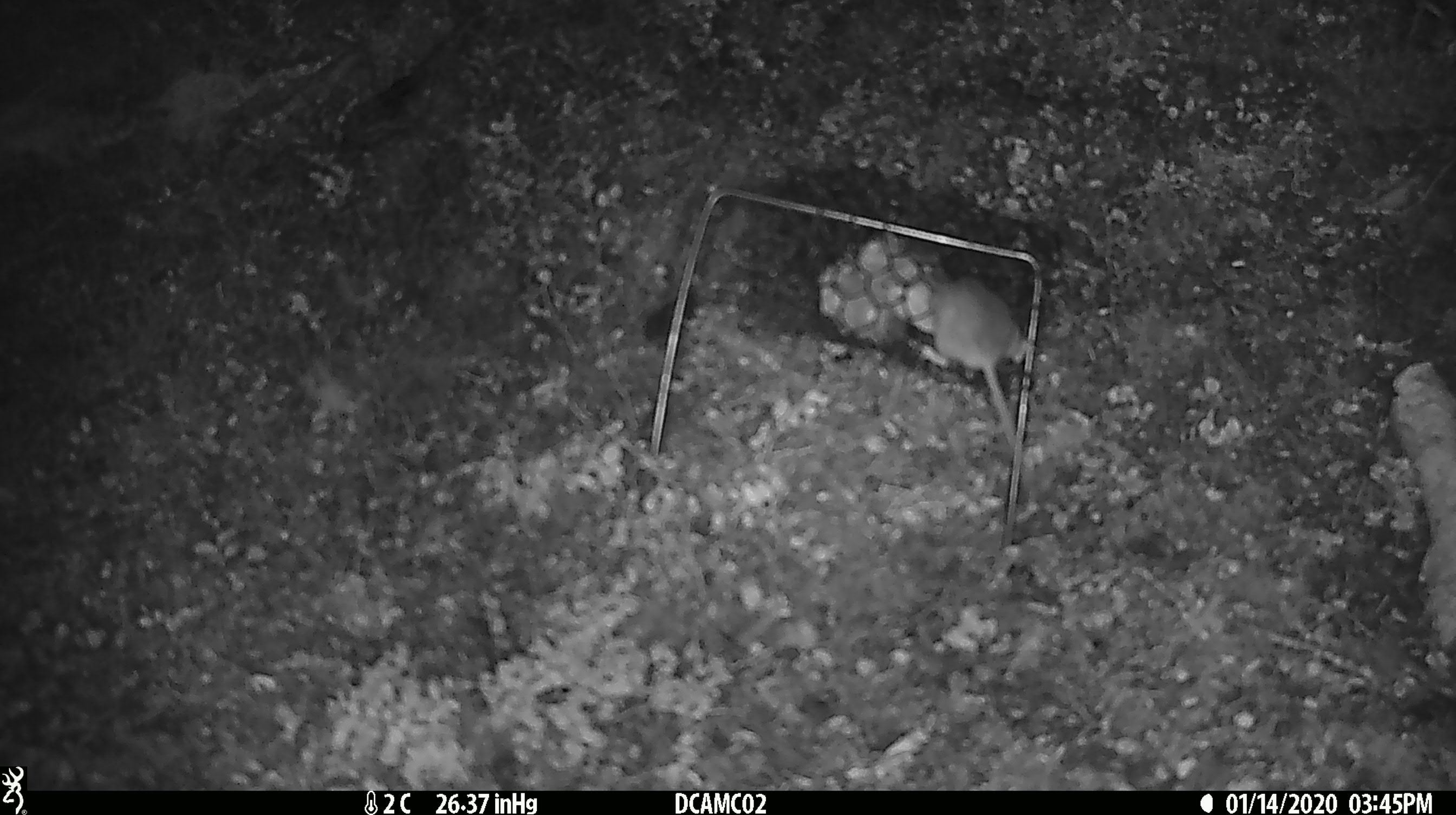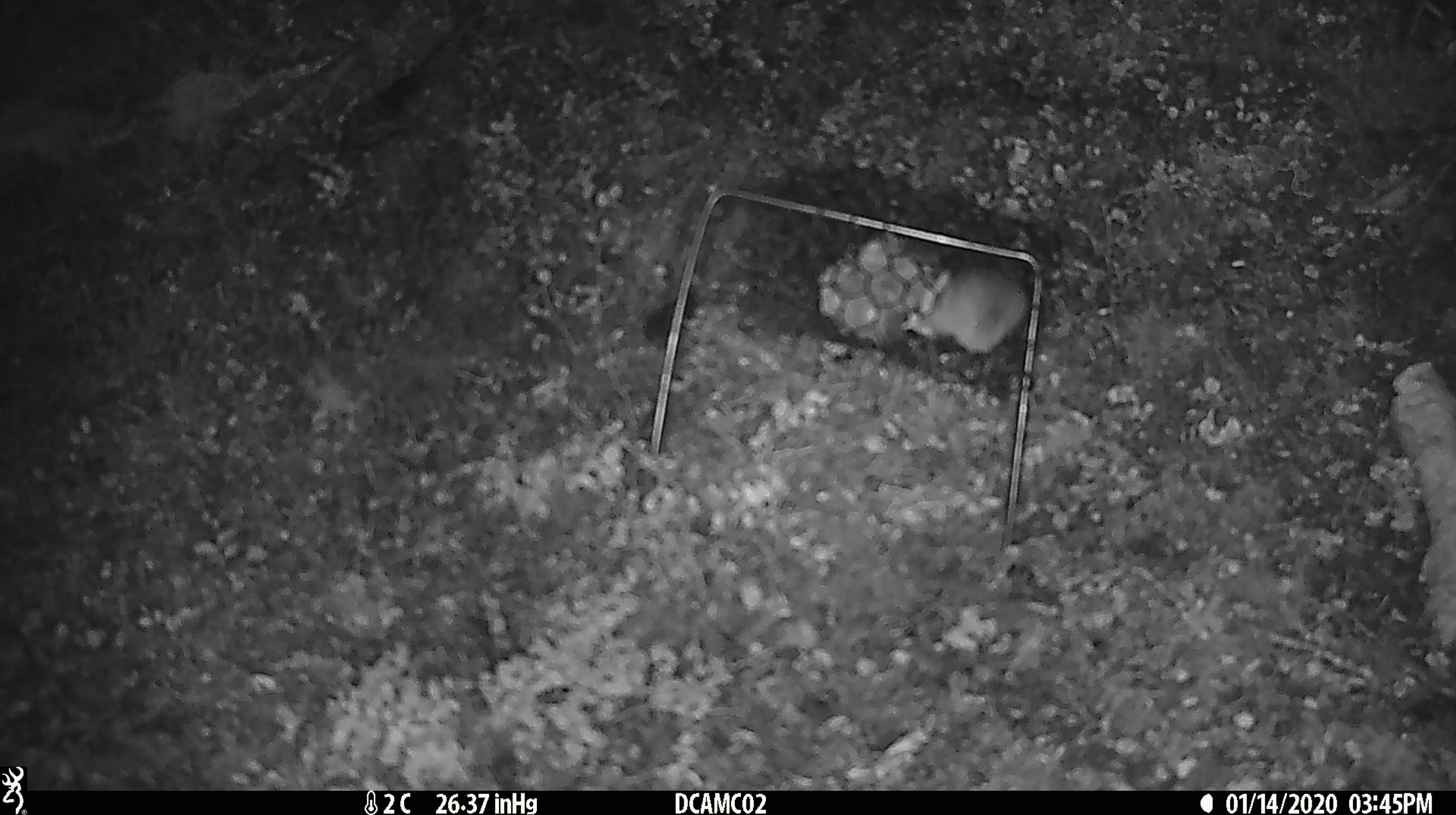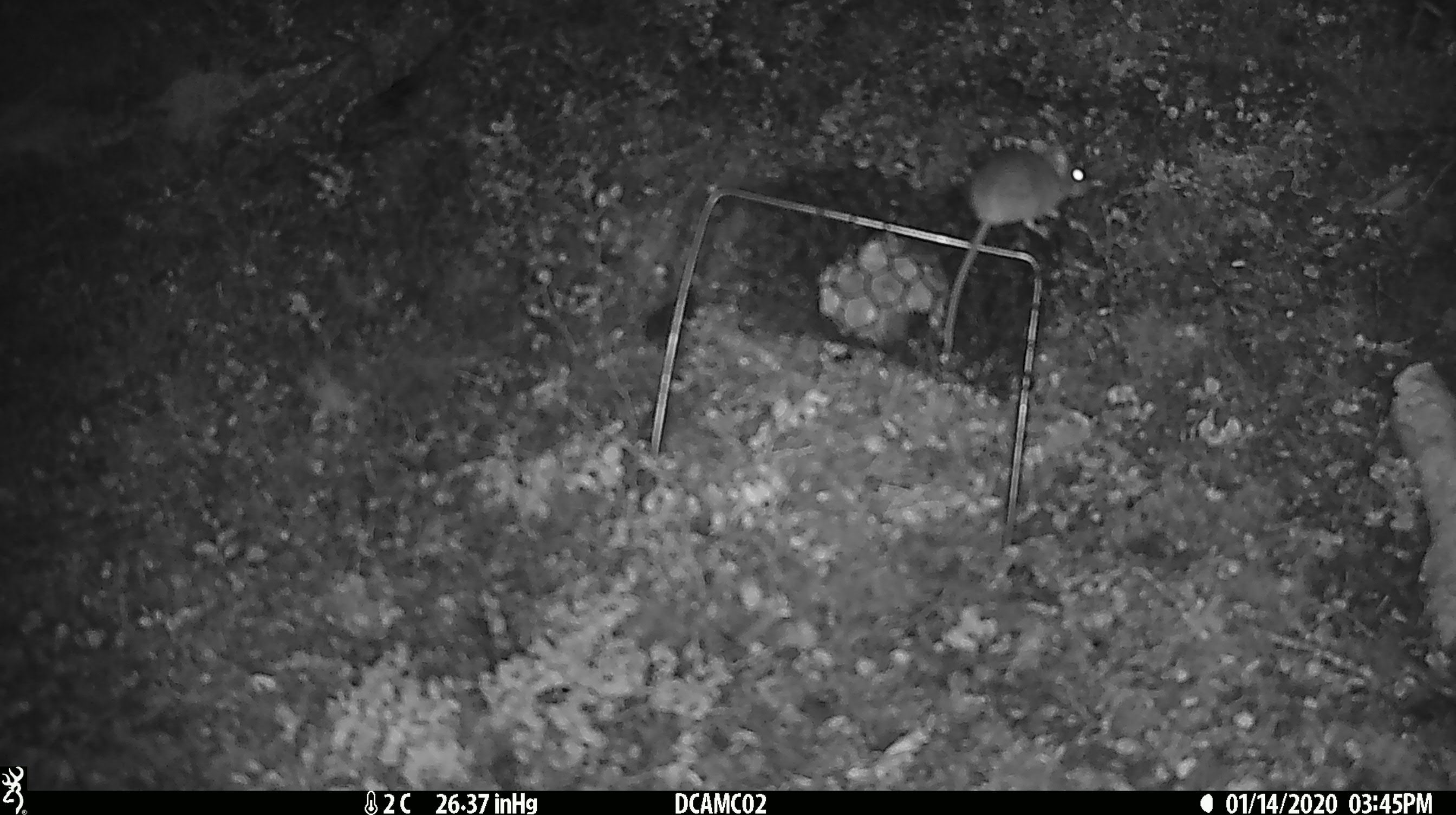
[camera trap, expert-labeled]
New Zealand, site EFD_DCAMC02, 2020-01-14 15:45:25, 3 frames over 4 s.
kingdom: Animalia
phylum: Chordata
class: Mammalia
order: Rodentia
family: Muridae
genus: Mus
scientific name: Mus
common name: mouse